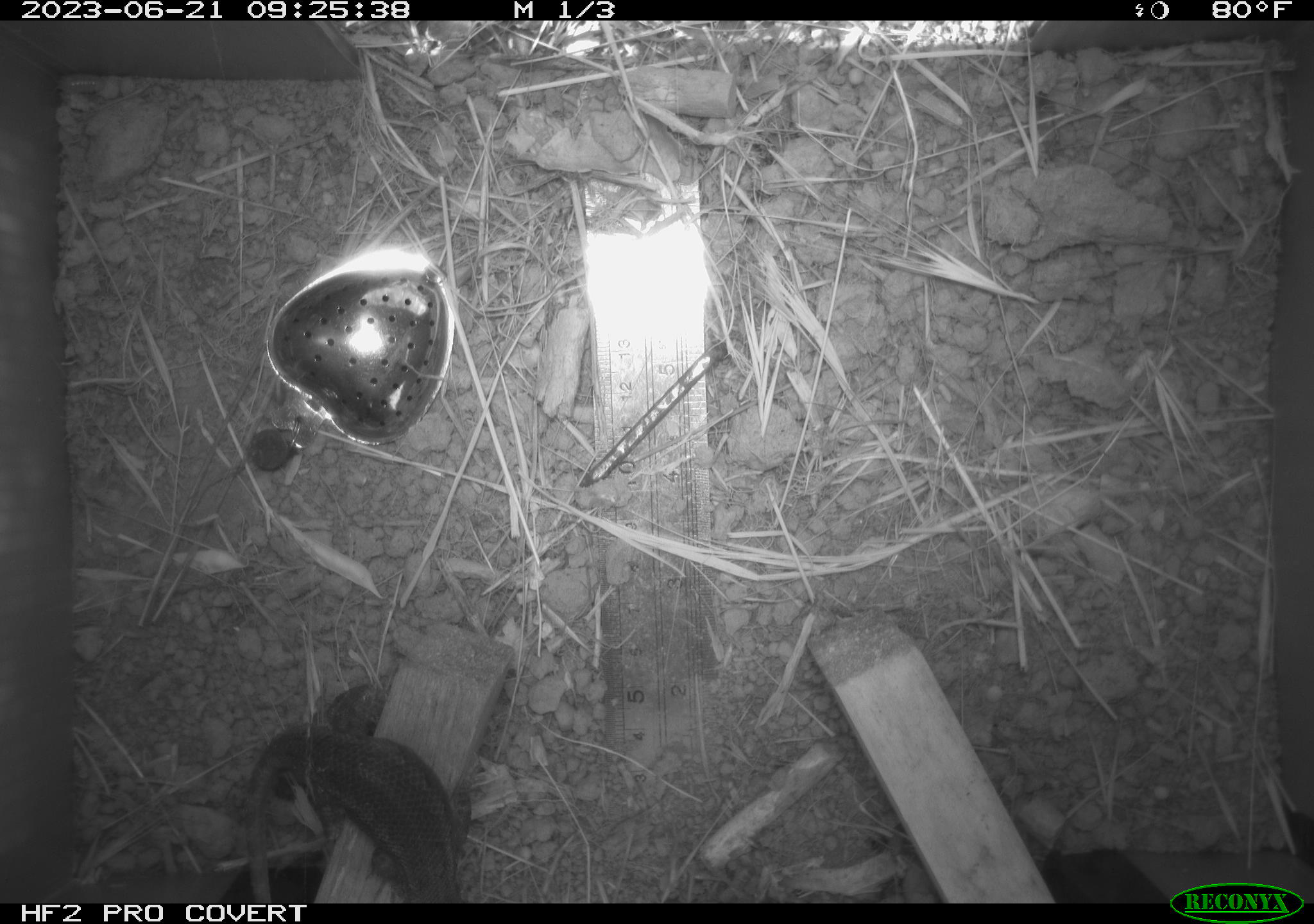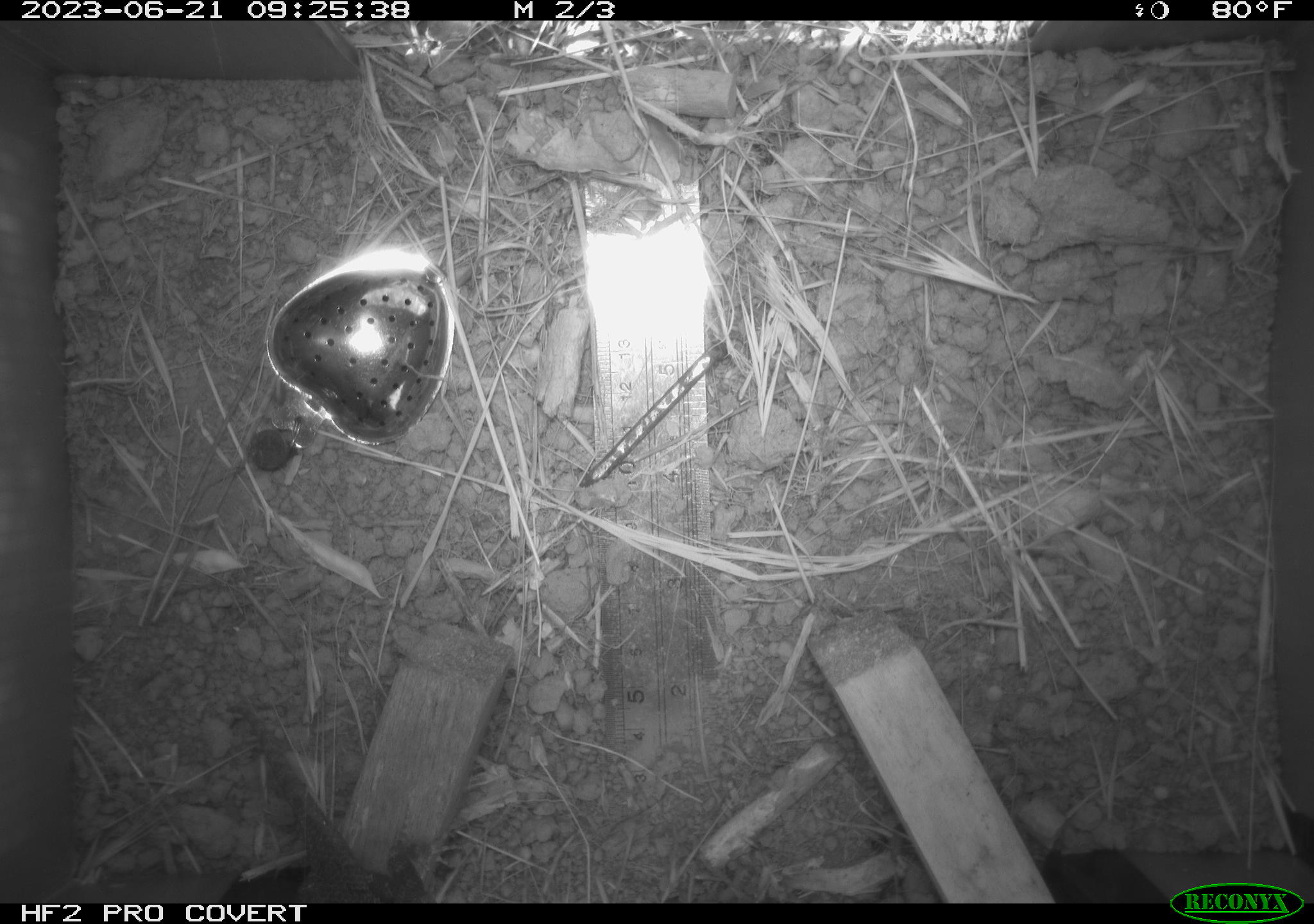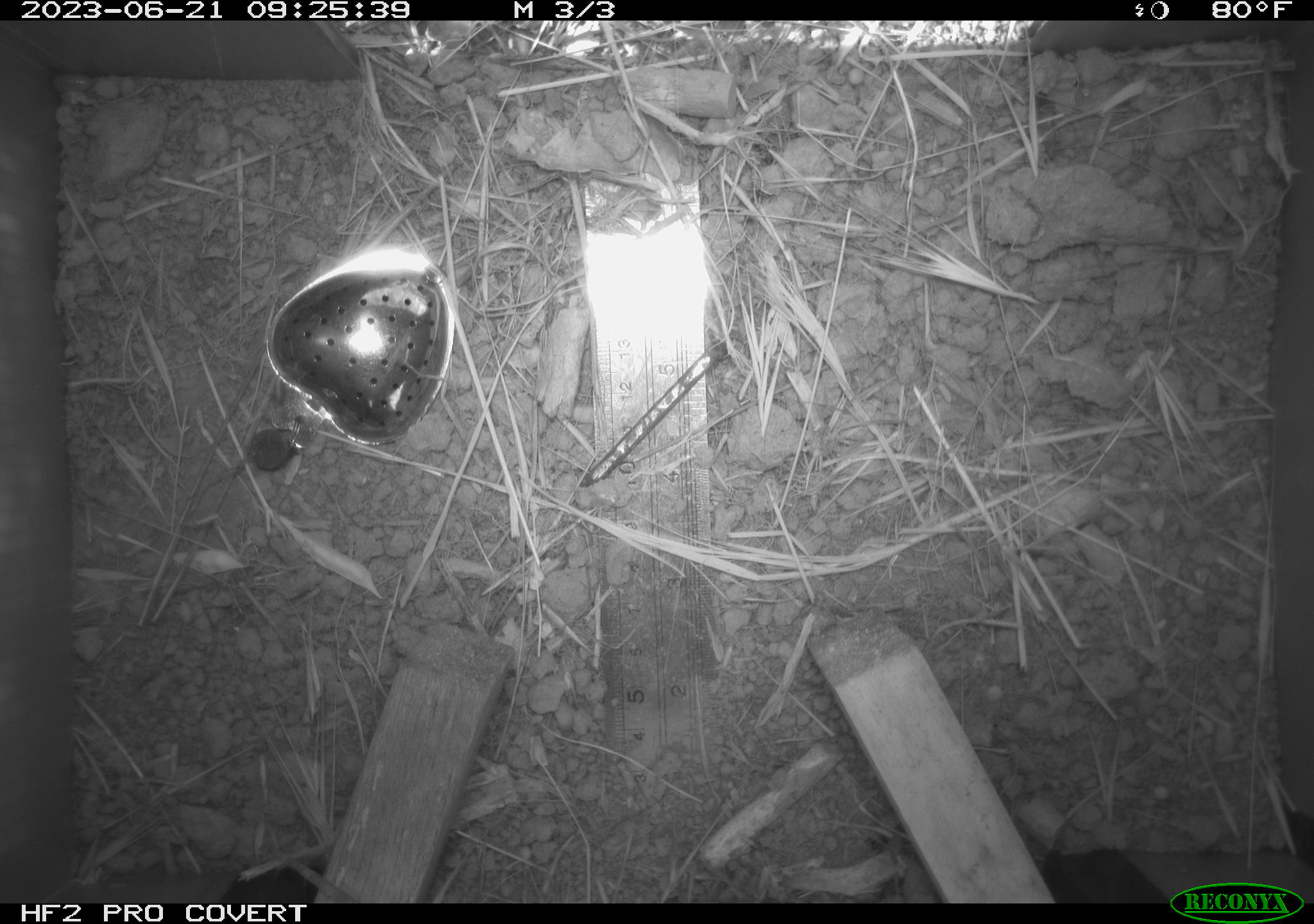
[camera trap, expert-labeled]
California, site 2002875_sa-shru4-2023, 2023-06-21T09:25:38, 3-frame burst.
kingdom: Animalia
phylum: Chordata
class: Reptilia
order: Squamata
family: Phrynosomatidae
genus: Sceloporus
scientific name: Sceloporus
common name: spiny lizards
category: sceloporus species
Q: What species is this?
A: Sceloporus species (spiny lizards) (Sceloporus).